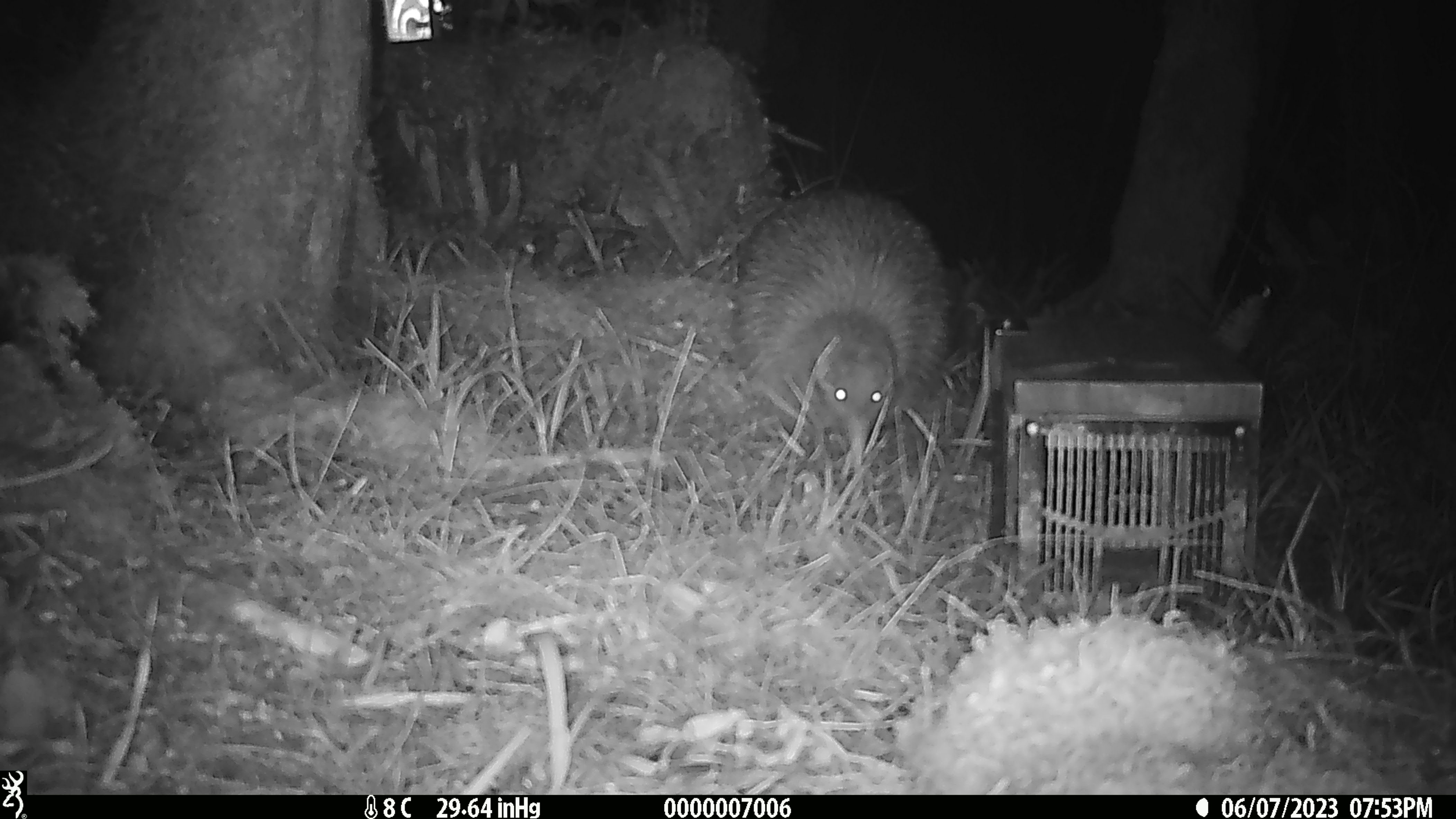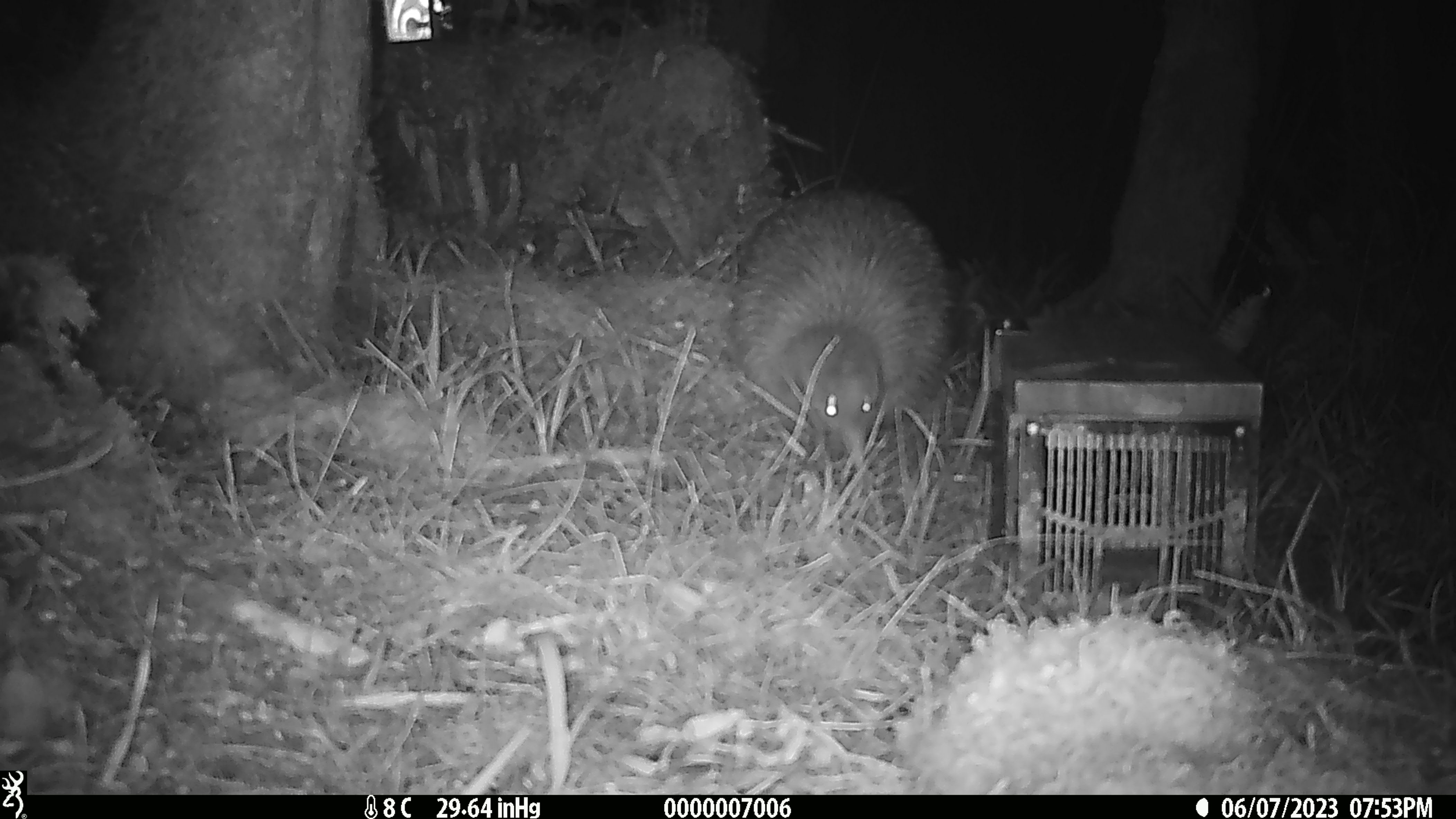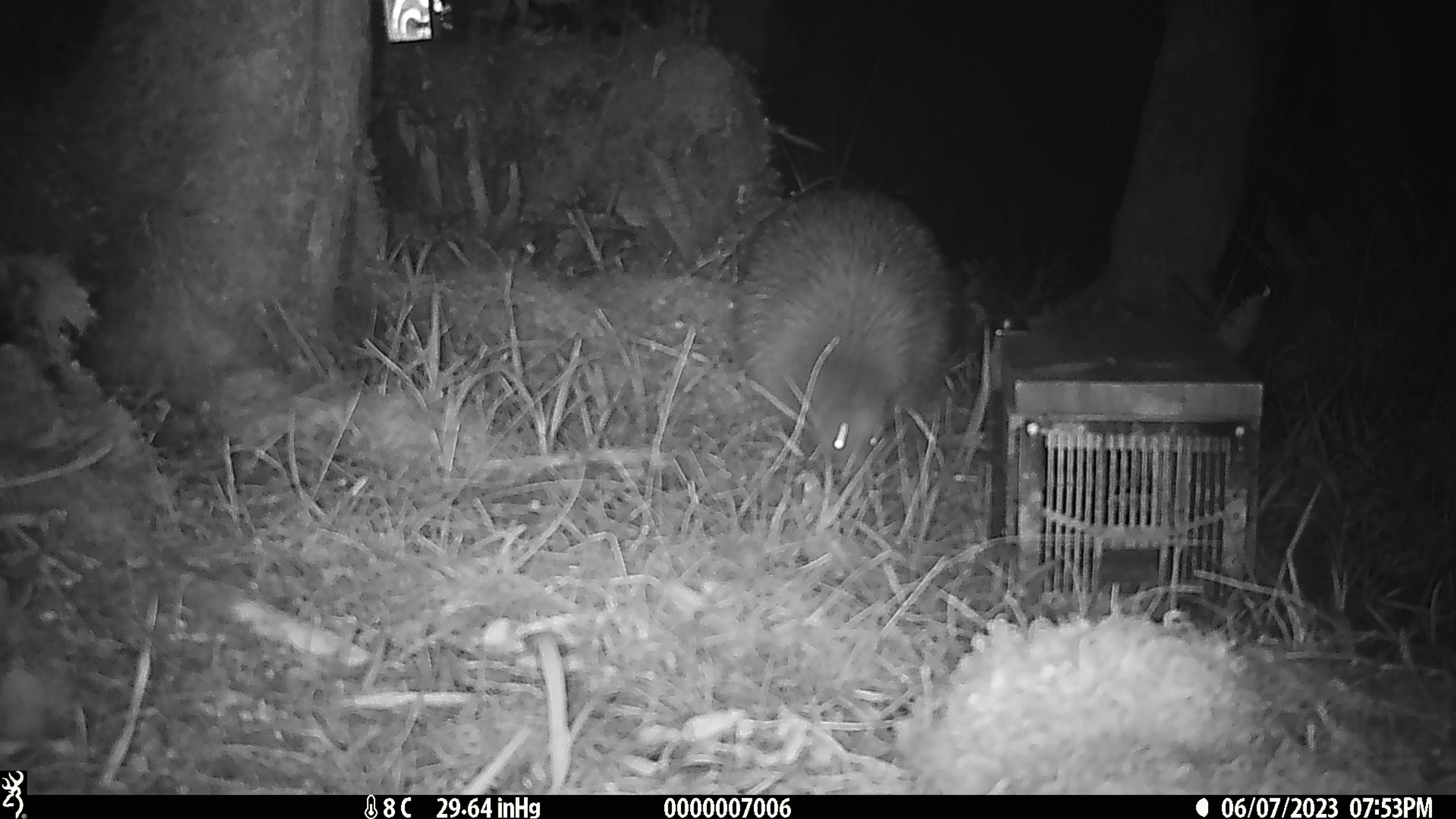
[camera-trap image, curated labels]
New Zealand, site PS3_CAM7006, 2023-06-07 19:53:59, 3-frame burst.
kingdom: Animalia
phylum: Chordata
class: Aves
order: Apterygiformes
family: Apterygidae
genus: Apteryx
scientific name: Apteryx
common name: kiwi